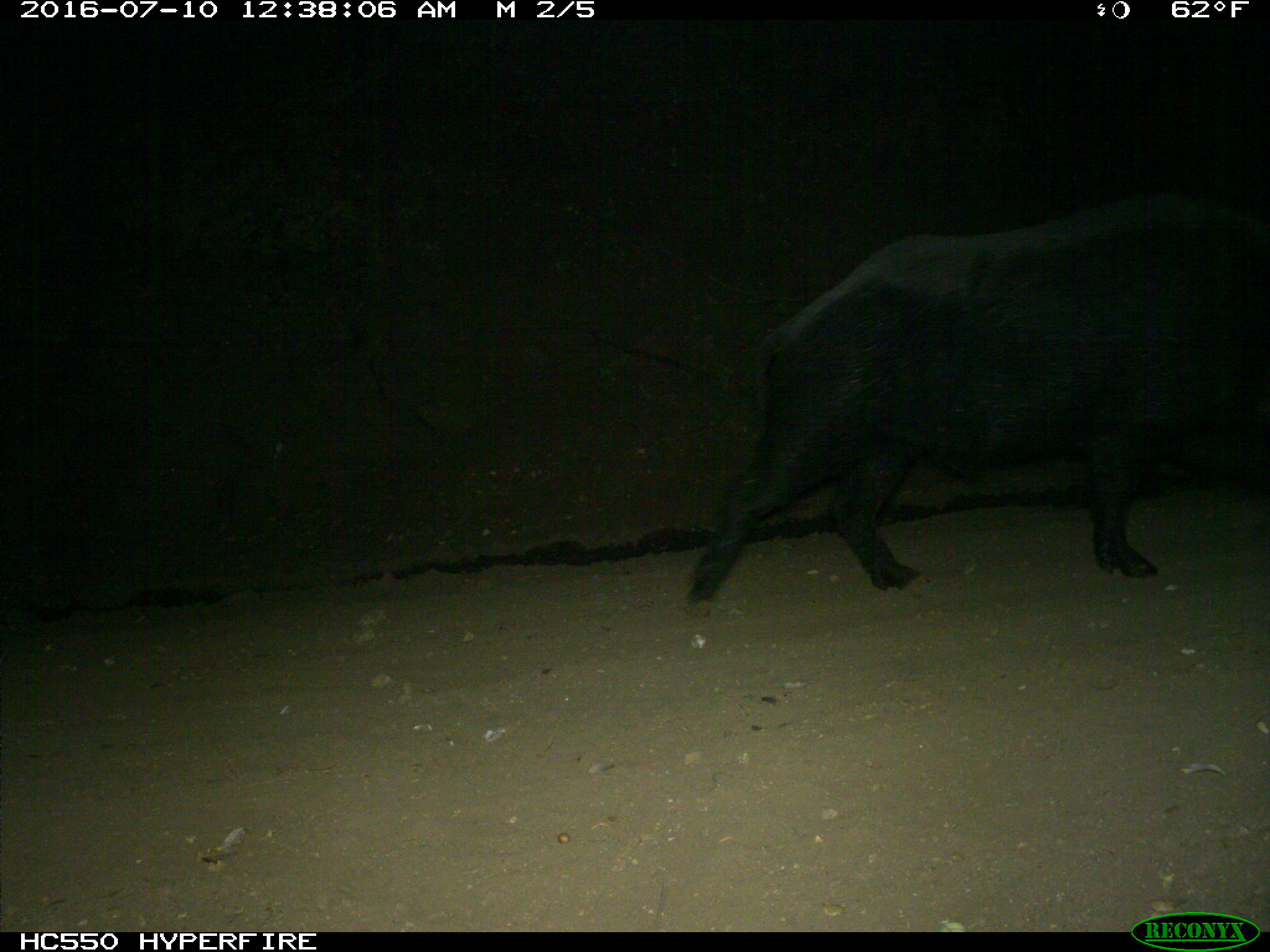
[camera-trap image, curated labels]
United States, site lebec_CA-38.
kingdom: Animalia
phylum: Chordata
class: Mammalia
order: Artiodactyla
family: Suidae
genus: Sus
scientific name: Sus scrofa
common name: wild boar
Sus scrofa (wild boar).